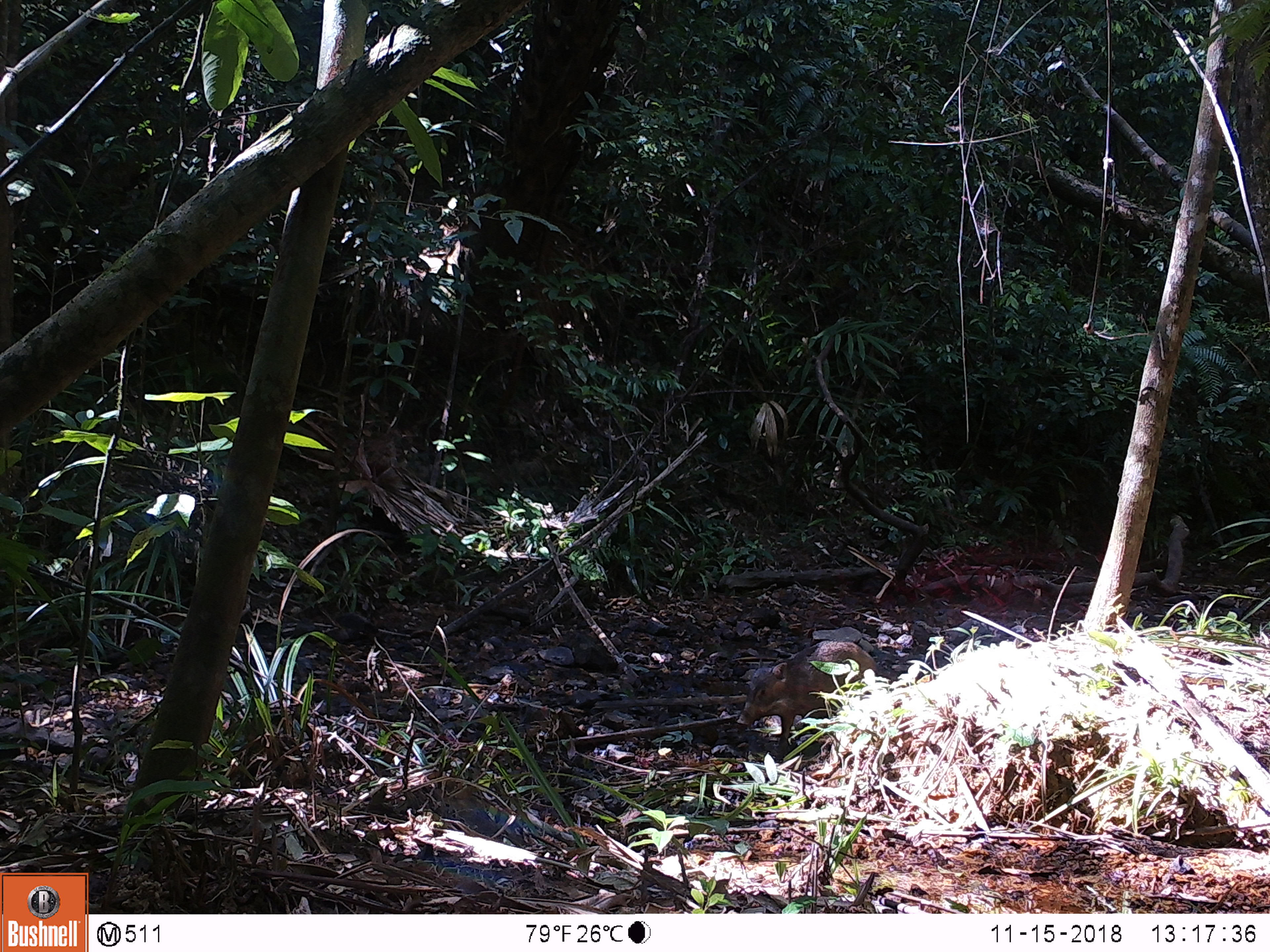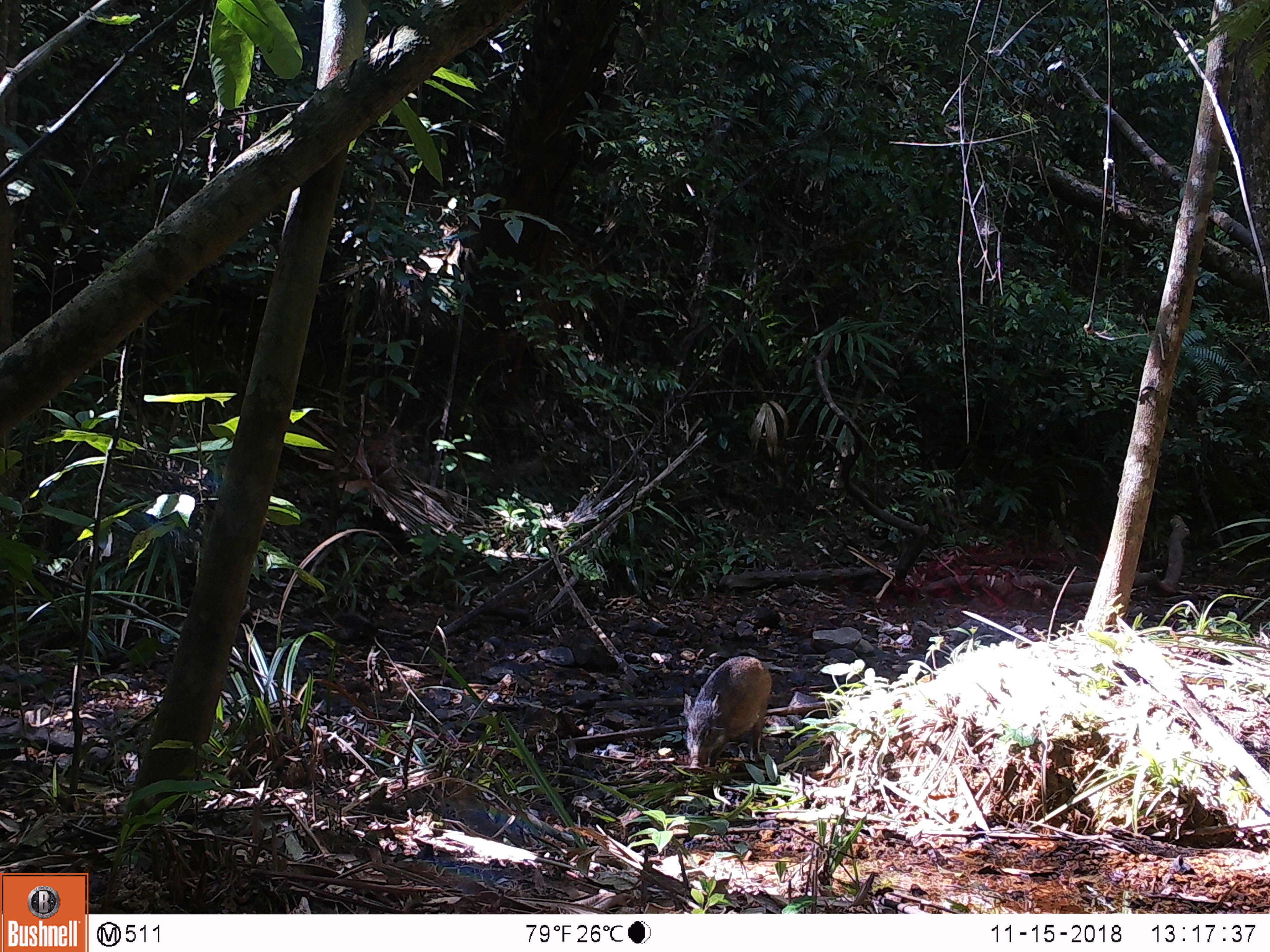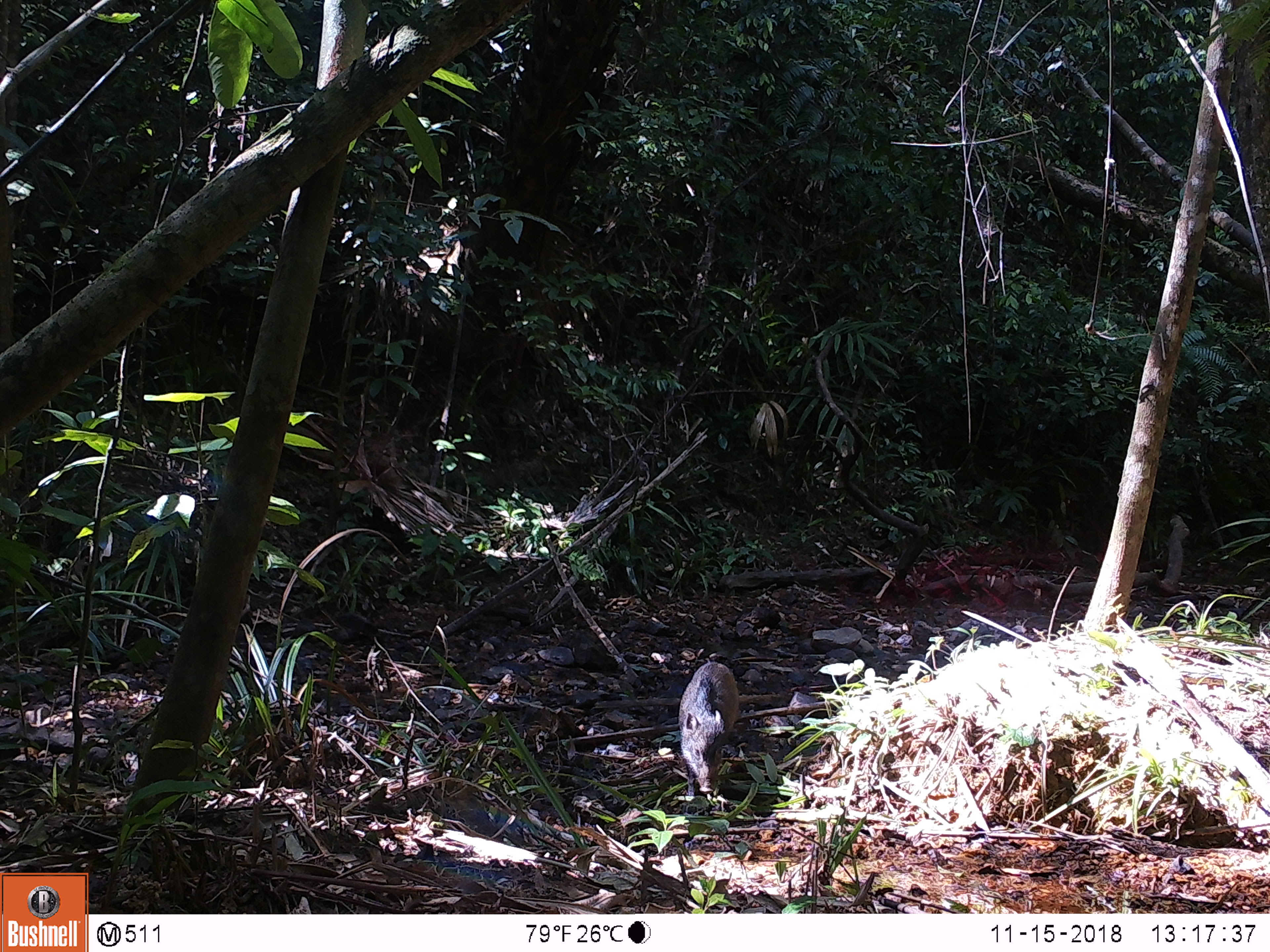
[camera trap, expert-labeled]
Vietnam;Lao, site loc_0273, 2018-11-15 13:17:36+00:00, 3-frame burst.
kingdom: Animalia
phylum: Chordata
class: Mammalia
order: Artiodactyla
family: Suidae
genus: Sus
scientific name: Sus scrofa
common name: eurasian wild pig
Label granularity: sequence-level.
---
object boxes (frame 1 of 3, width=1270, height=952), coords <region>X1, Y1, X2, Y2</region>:
eurasian wild pig: <region>735, 639, 876, 760</region>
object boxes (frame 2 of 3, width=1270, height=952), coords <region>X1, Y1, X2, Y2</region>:
eurasian wild pig: <region>681, 656, 773, 770</region>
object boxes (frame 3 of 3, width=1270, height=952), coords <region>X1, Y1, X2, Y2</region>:
eurasian wild pig: <region>678, 662, 739, 800</region>